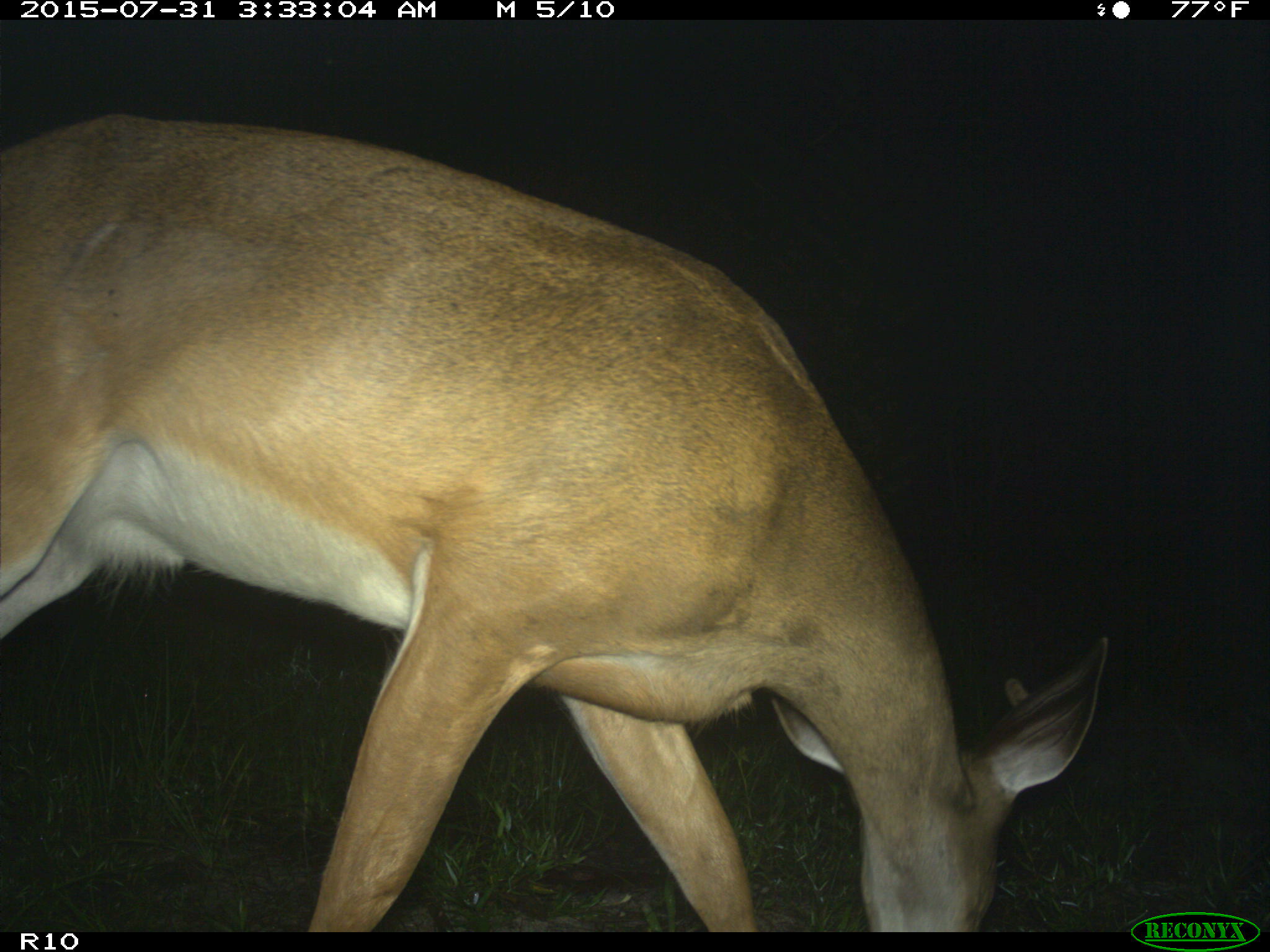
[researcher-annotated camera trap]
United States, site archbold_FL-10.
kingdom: Animalia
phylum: Chordata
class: Mammalia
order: Artiodactyla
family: Cervidae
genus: Odocoileus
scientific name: Odocoileus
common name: deer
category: unidentified deer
Unidentified deer (deer) (Odocoileus).